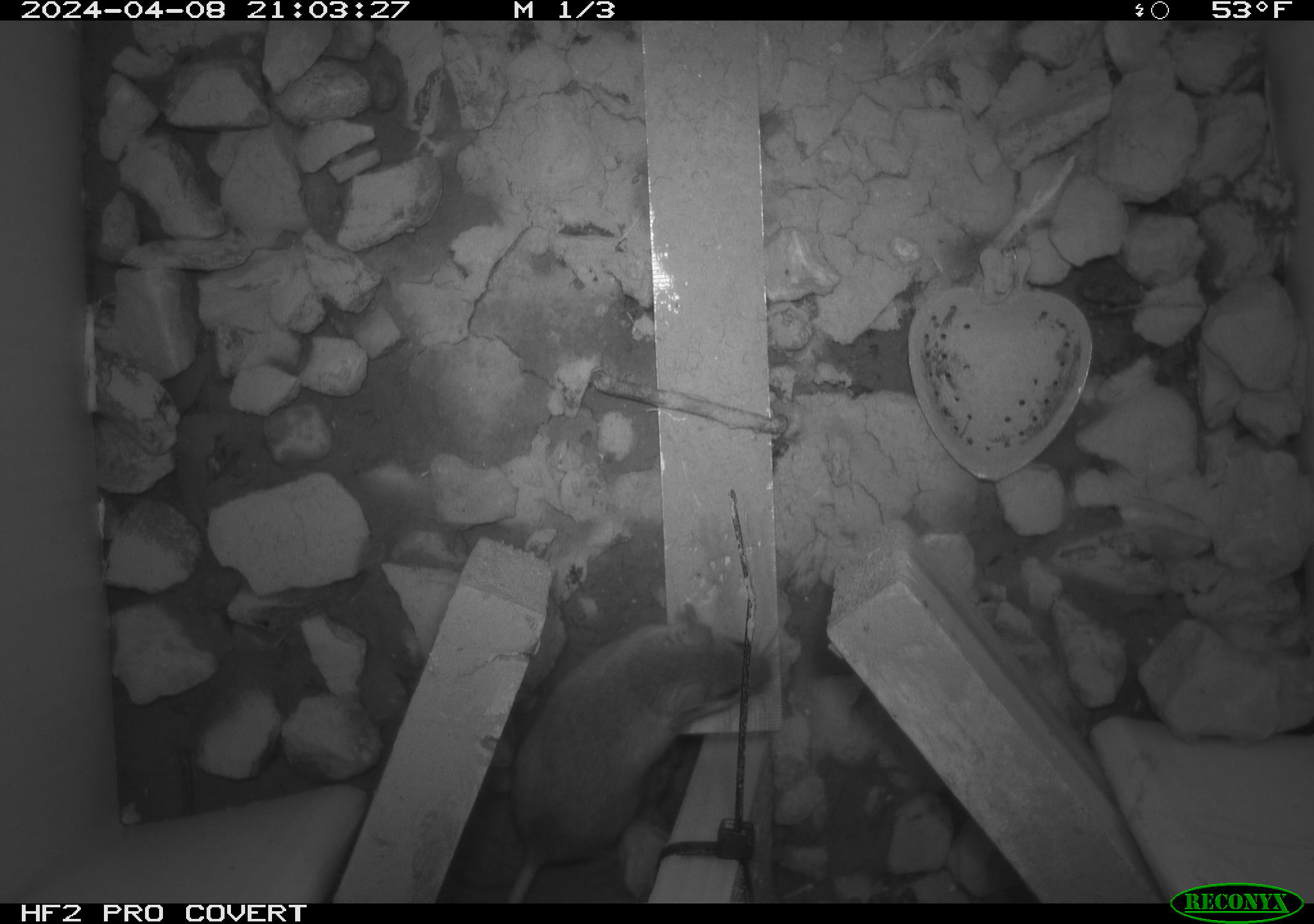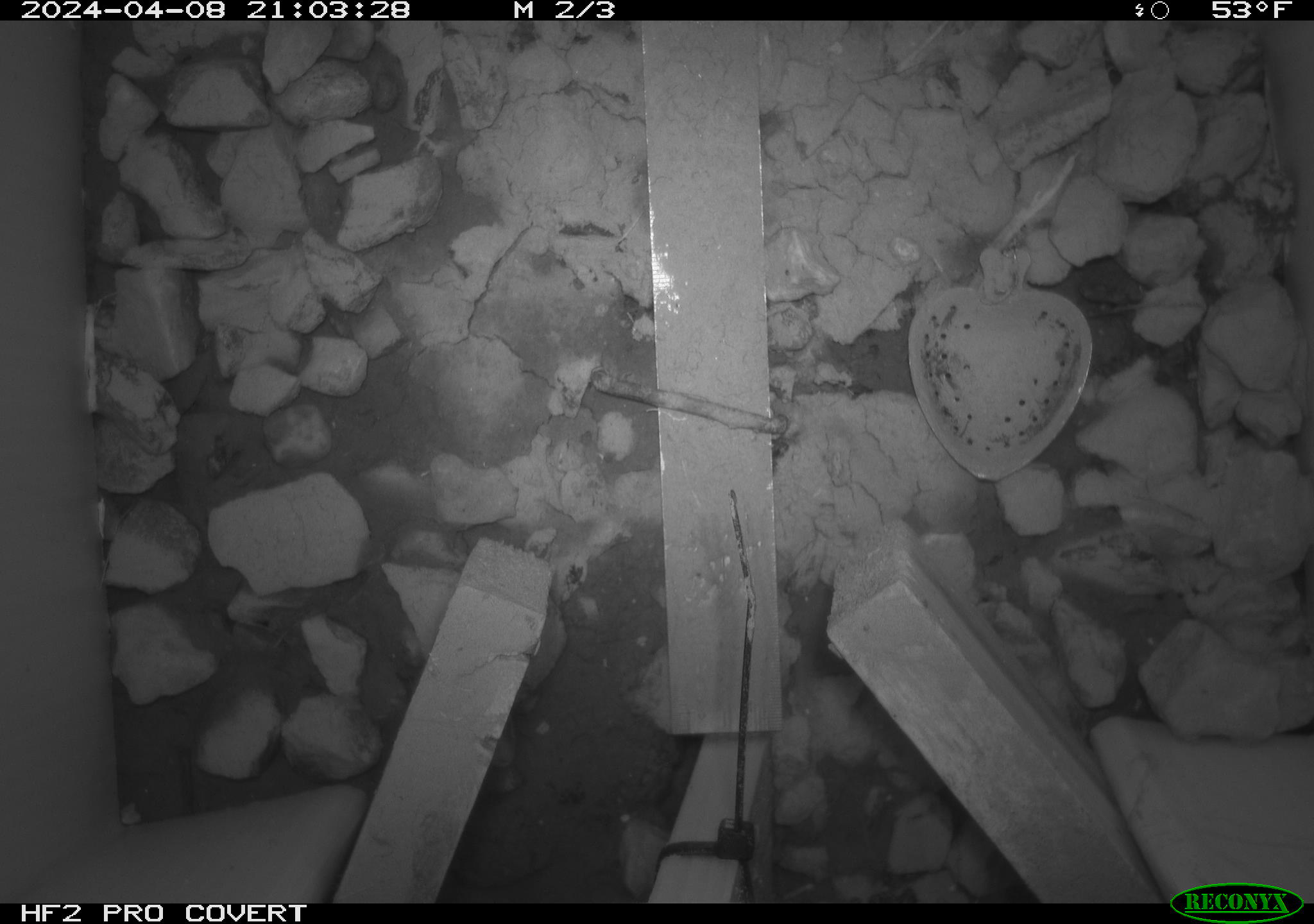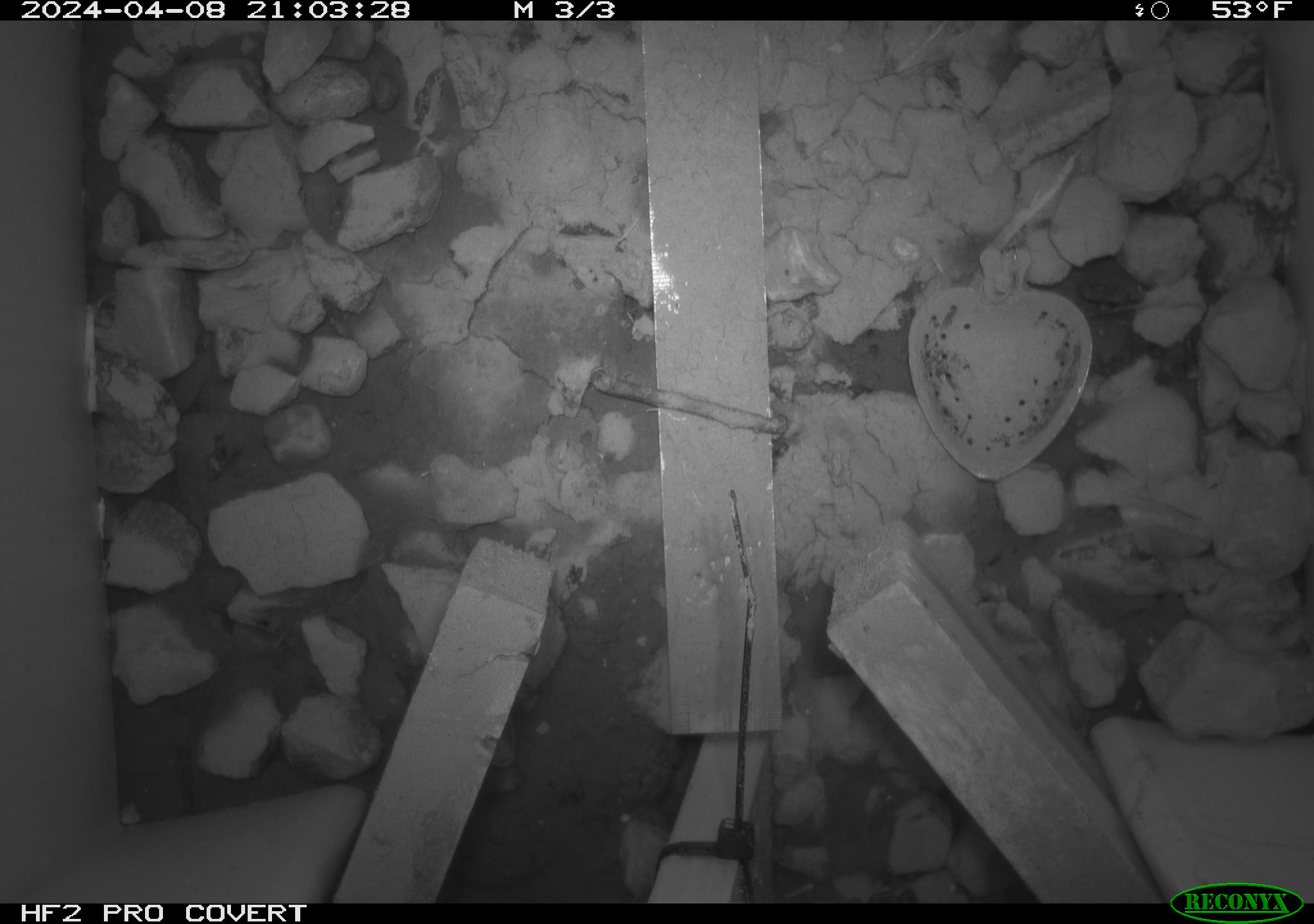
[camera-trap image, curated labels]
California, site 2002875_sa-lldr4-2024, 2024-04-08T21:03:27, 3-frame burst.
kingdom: Animalia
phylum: Chordata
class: Mammalia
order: Rodentia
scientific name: Rodentia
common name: mouse species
Mouse species (Rodentia).